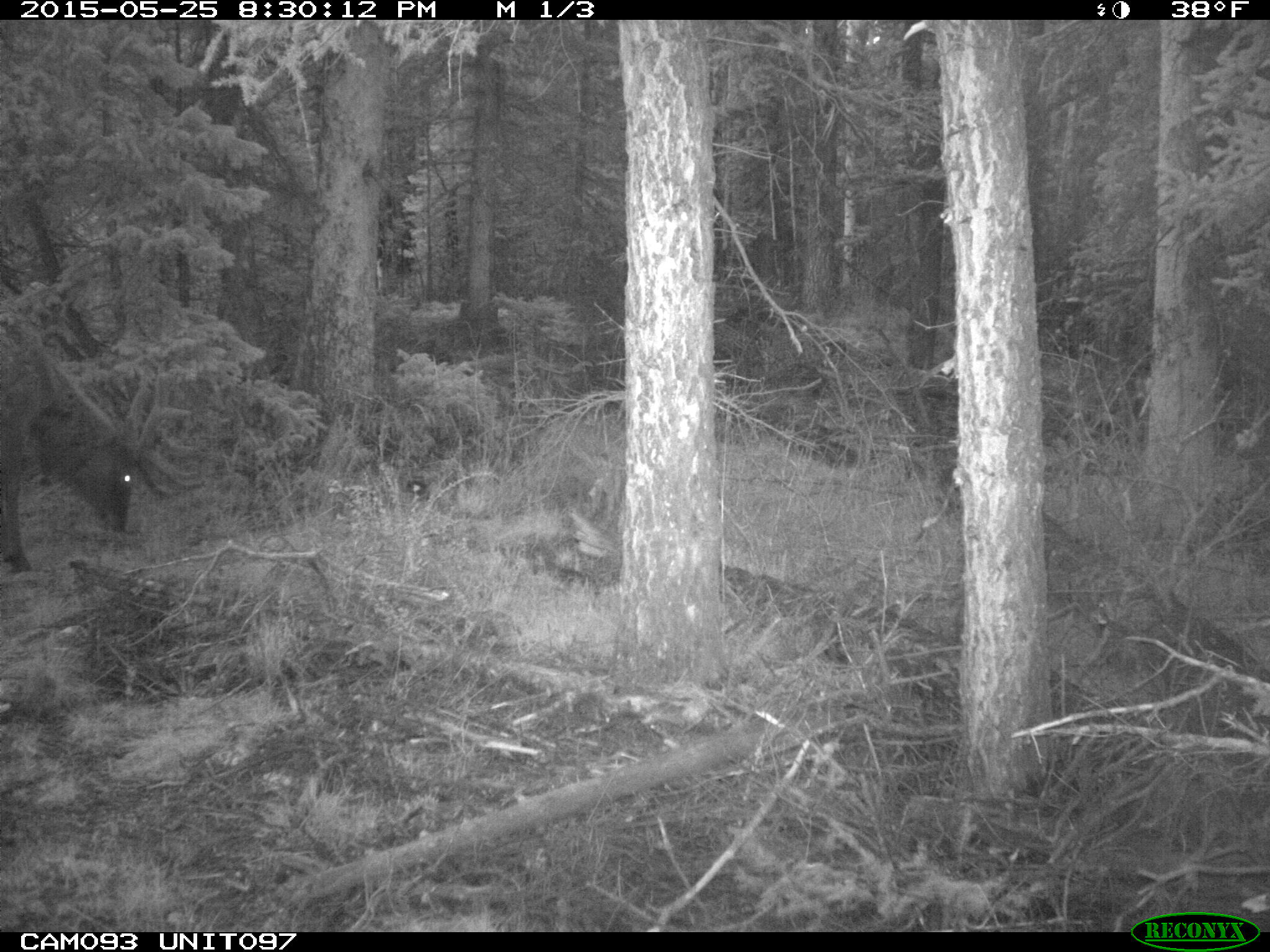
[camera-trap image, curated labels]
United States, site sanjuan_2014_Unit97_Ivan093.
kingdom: Animalia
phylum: Chordata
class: Mammalia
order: Artiodactyla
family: Cervidae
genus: Cervus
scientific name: Cervus elaphus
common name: red deer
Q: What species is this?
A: Cervus elaphus (red deer).